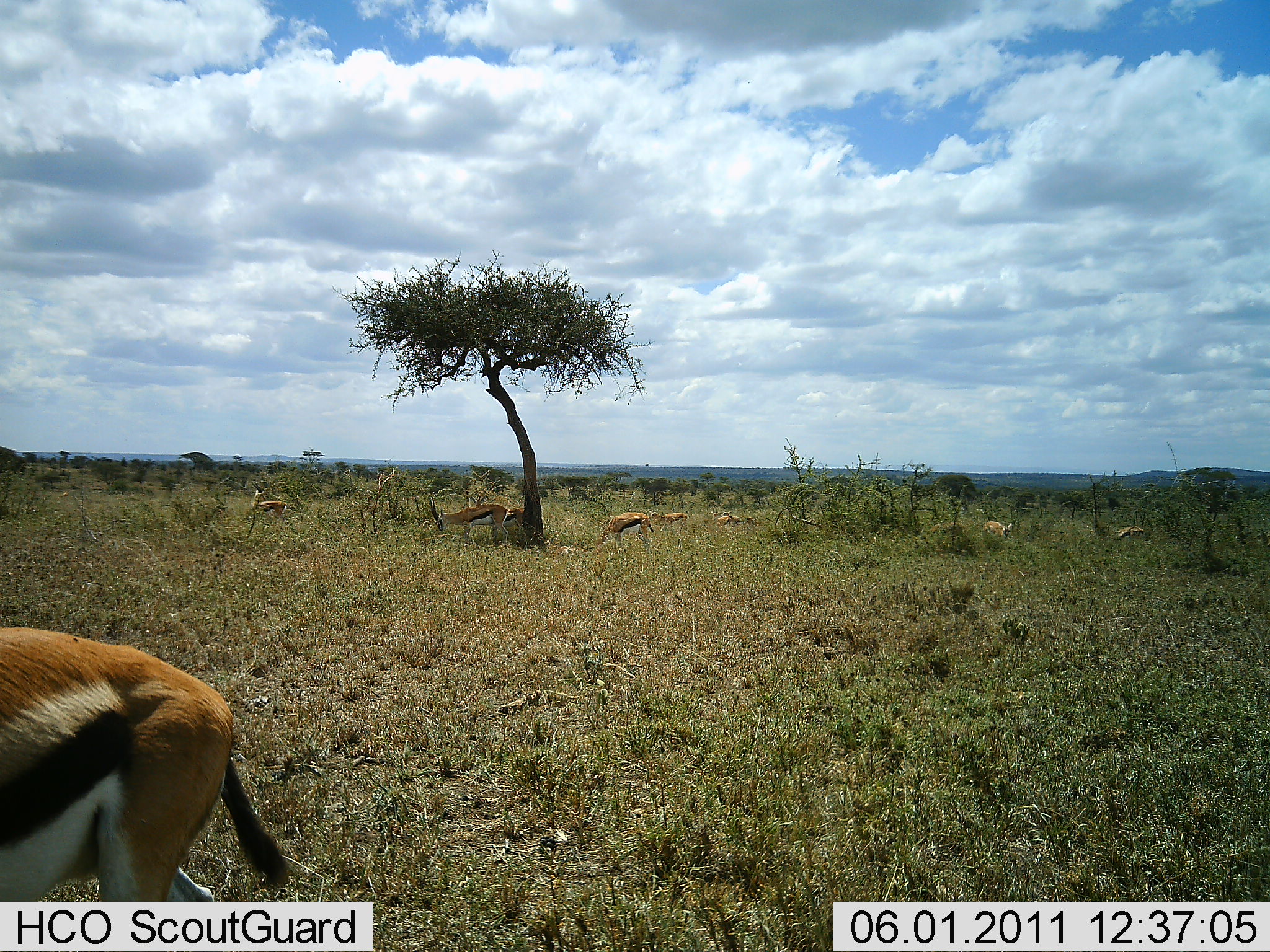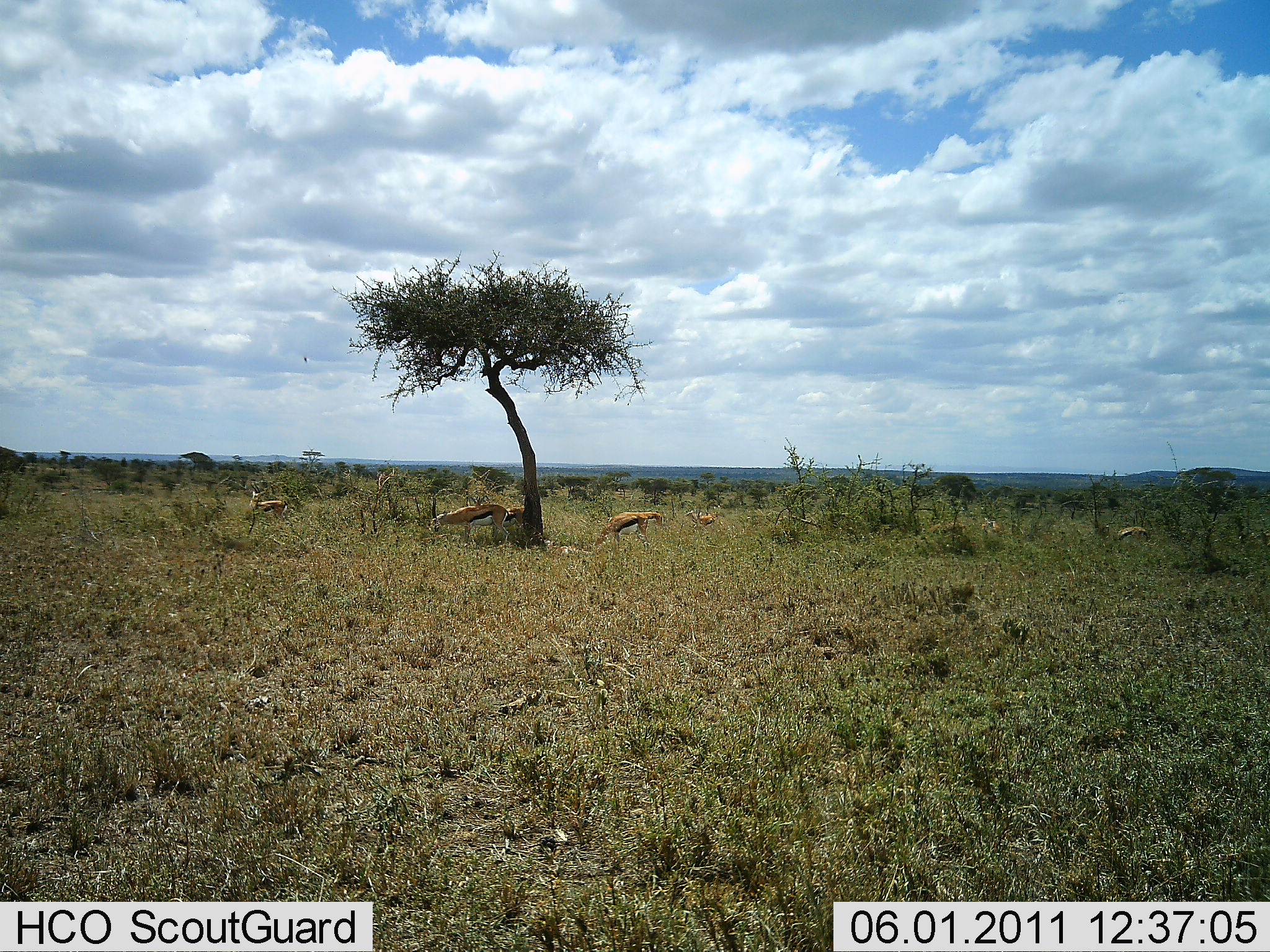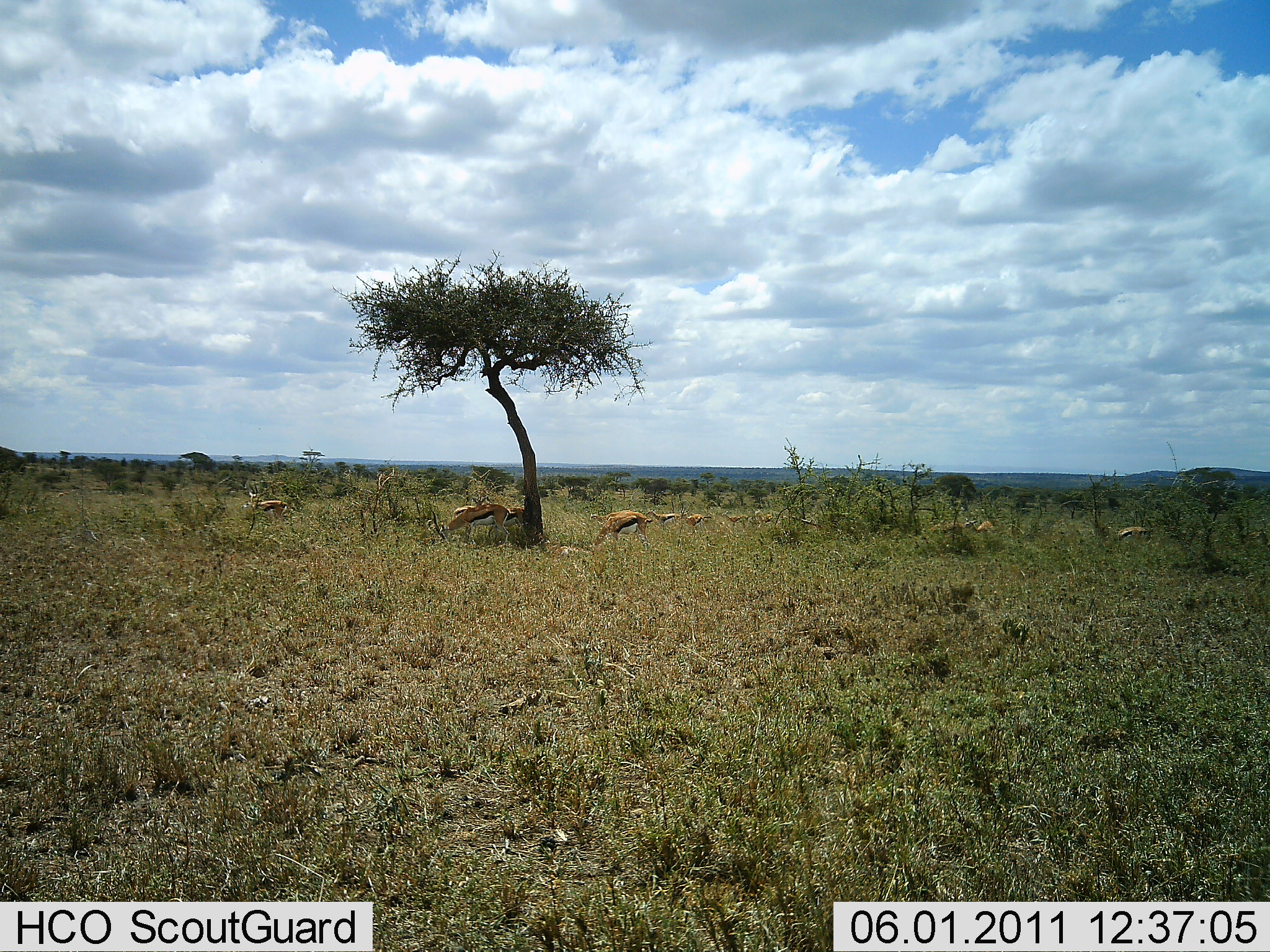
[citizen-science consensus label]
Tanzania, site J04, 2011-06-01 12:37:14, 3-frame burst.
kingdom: Animalia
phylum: Chordata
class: Mammalia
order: Artiodactyla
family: Bovidae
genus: Eudorcas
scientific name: Eudorcas thomsonii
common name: thomson's gazelle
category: gazellethomsons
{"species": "gazellethomsons (thomson's gazelle) (Eudorcas thomsonii)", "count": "10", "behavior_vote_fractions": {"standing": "75%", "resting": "17%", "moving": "83%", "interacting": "0%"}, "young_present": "0%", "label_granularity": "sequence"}